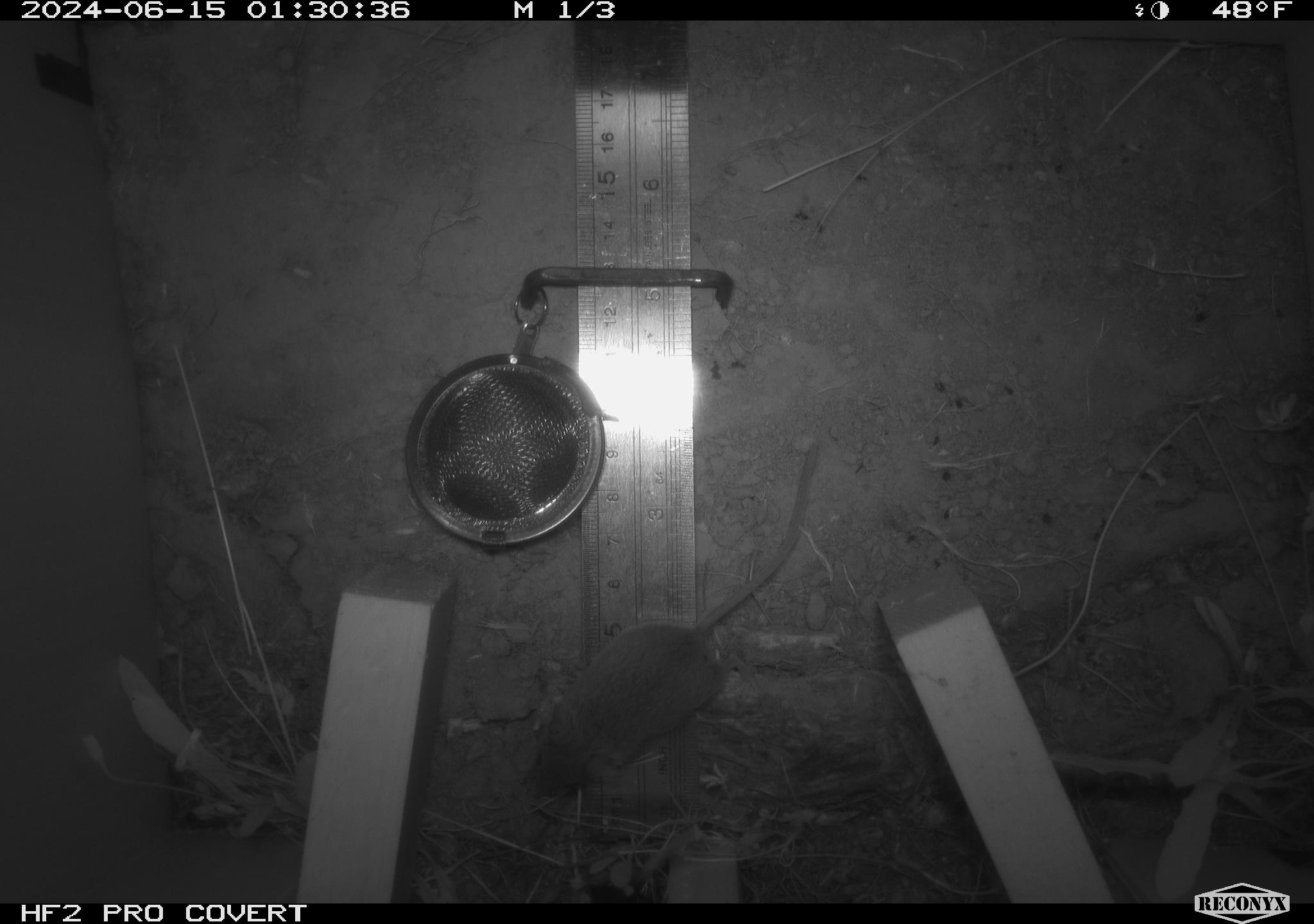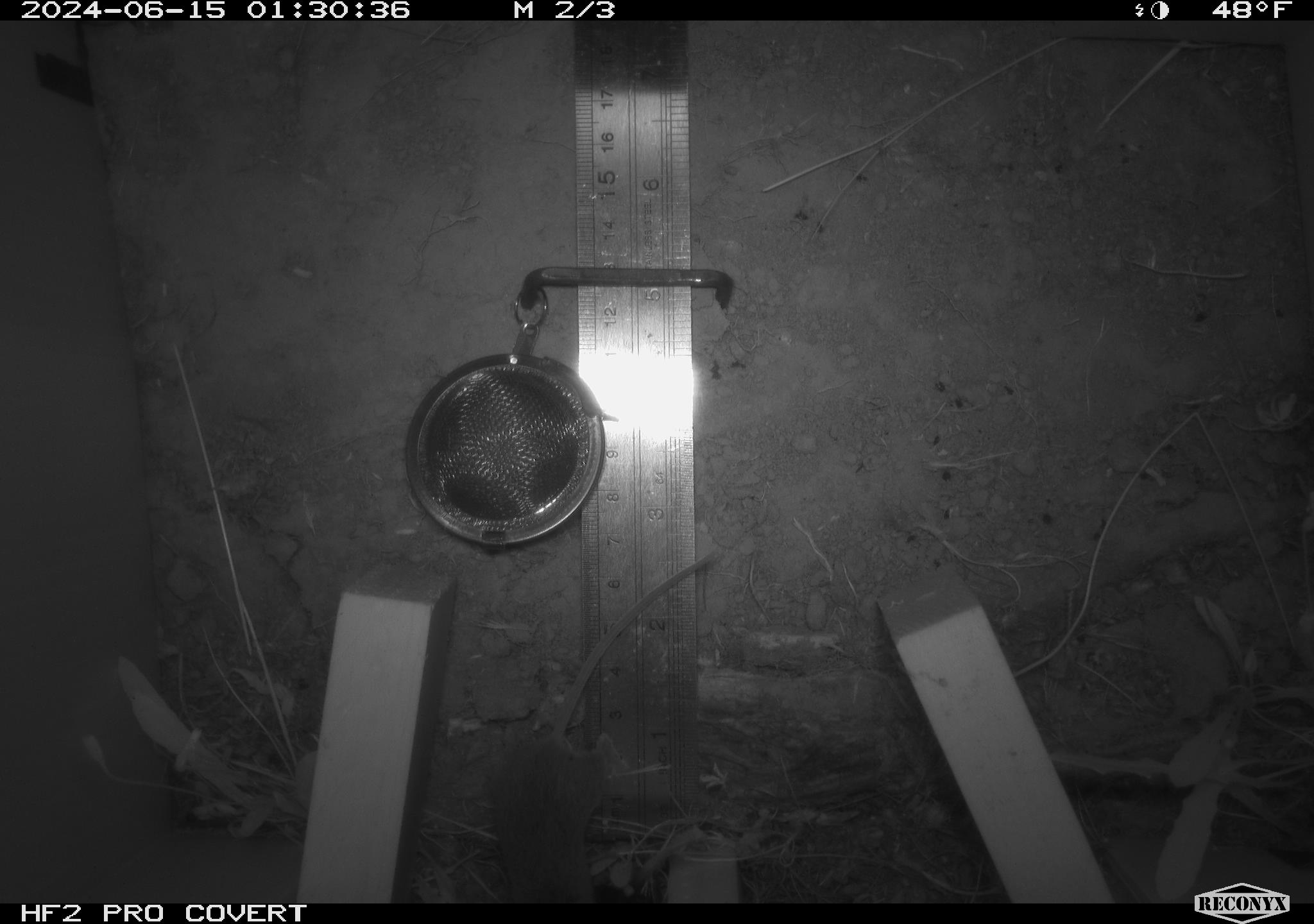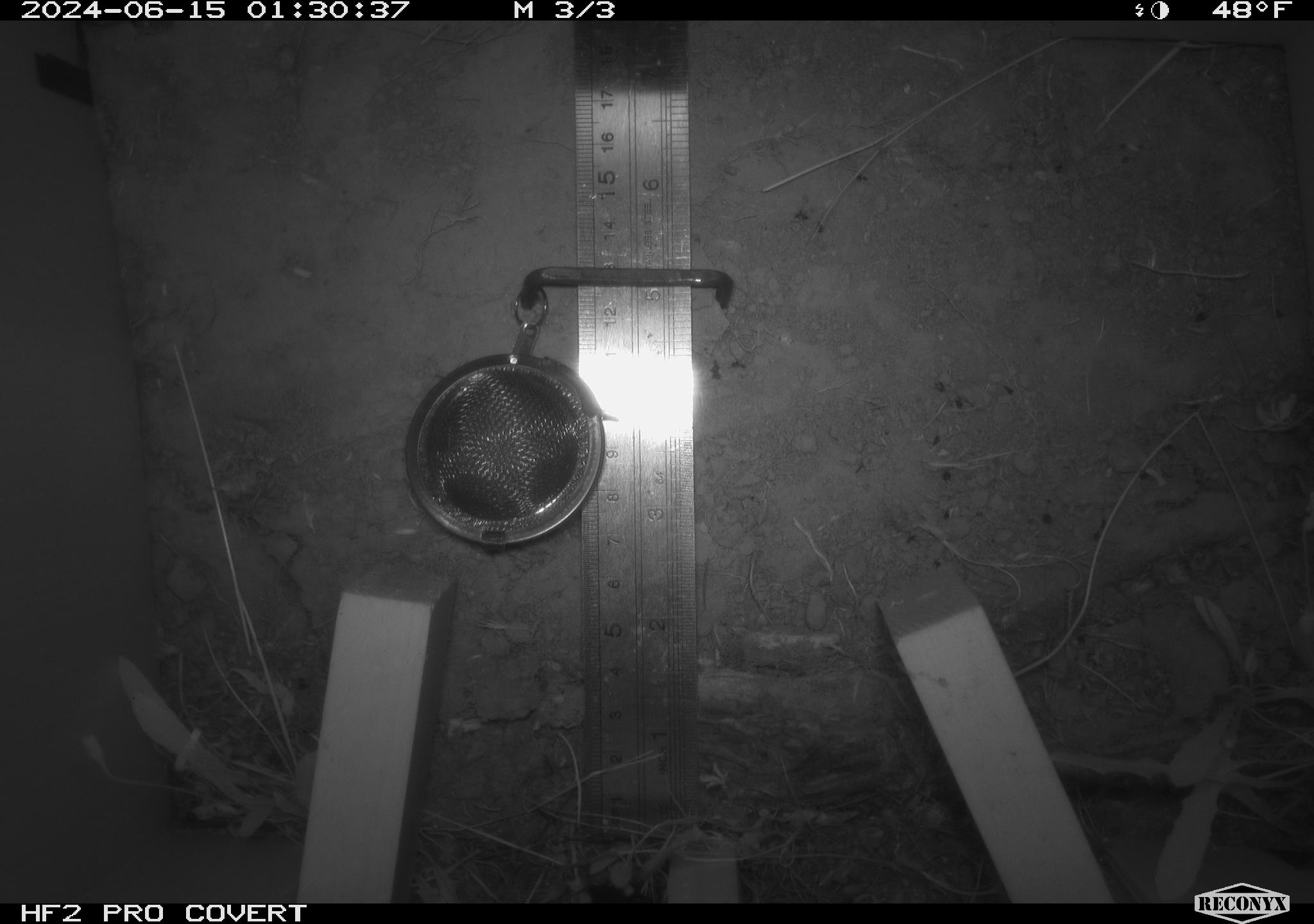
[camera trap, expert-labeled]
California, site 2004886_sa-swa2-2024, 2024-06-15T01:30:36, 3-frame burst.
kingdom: Animalia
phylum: Chordata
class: Mammalia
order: Rodentia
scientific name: Rodentia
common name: mouse species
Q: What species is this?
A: Mouse species (Rodentia).